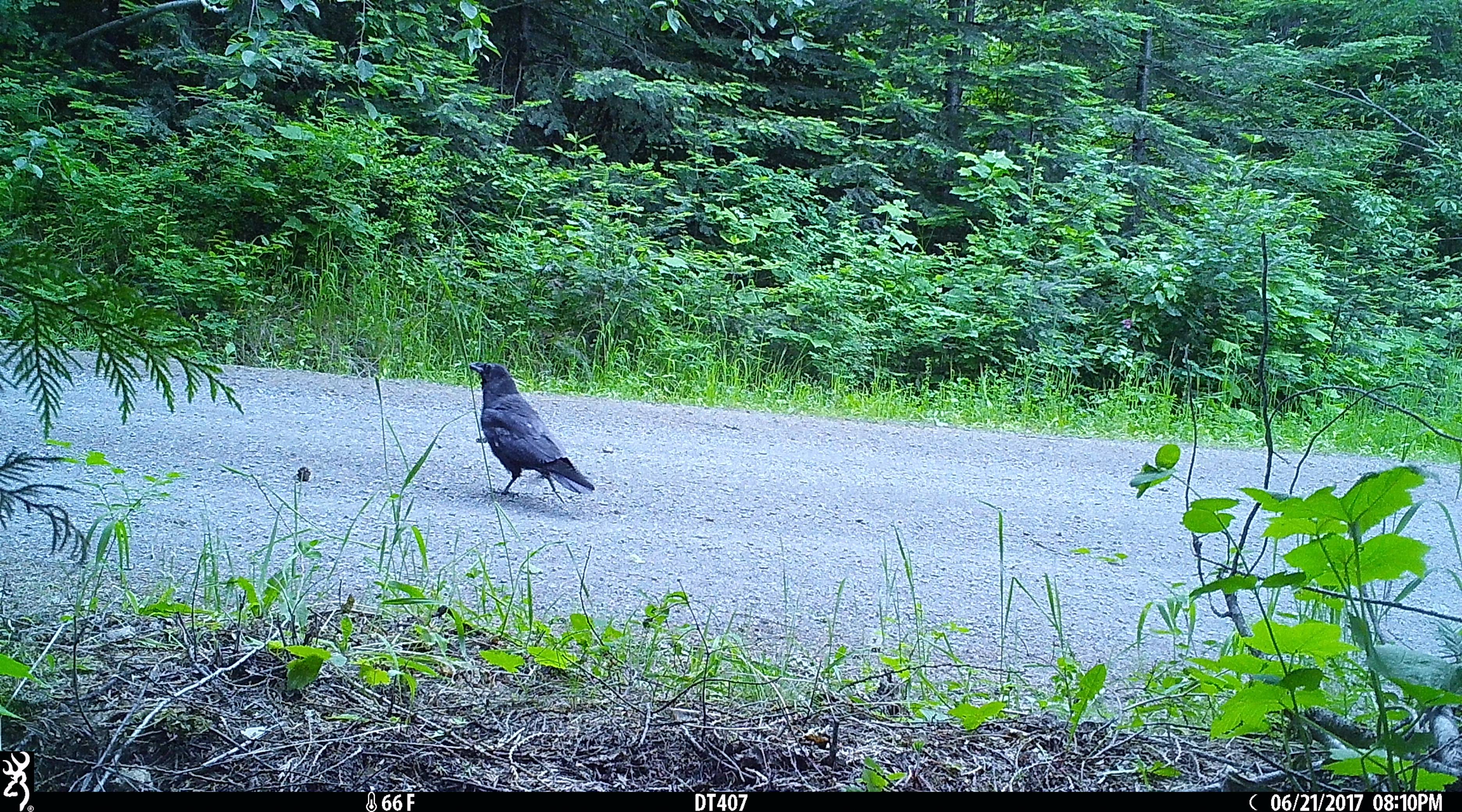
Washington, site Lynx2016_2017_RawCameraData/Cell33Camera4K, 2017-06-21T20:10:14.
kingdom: Animalia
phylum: Chordata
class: Aves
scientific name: Aves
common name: birds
Aves (birds). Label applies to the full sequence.